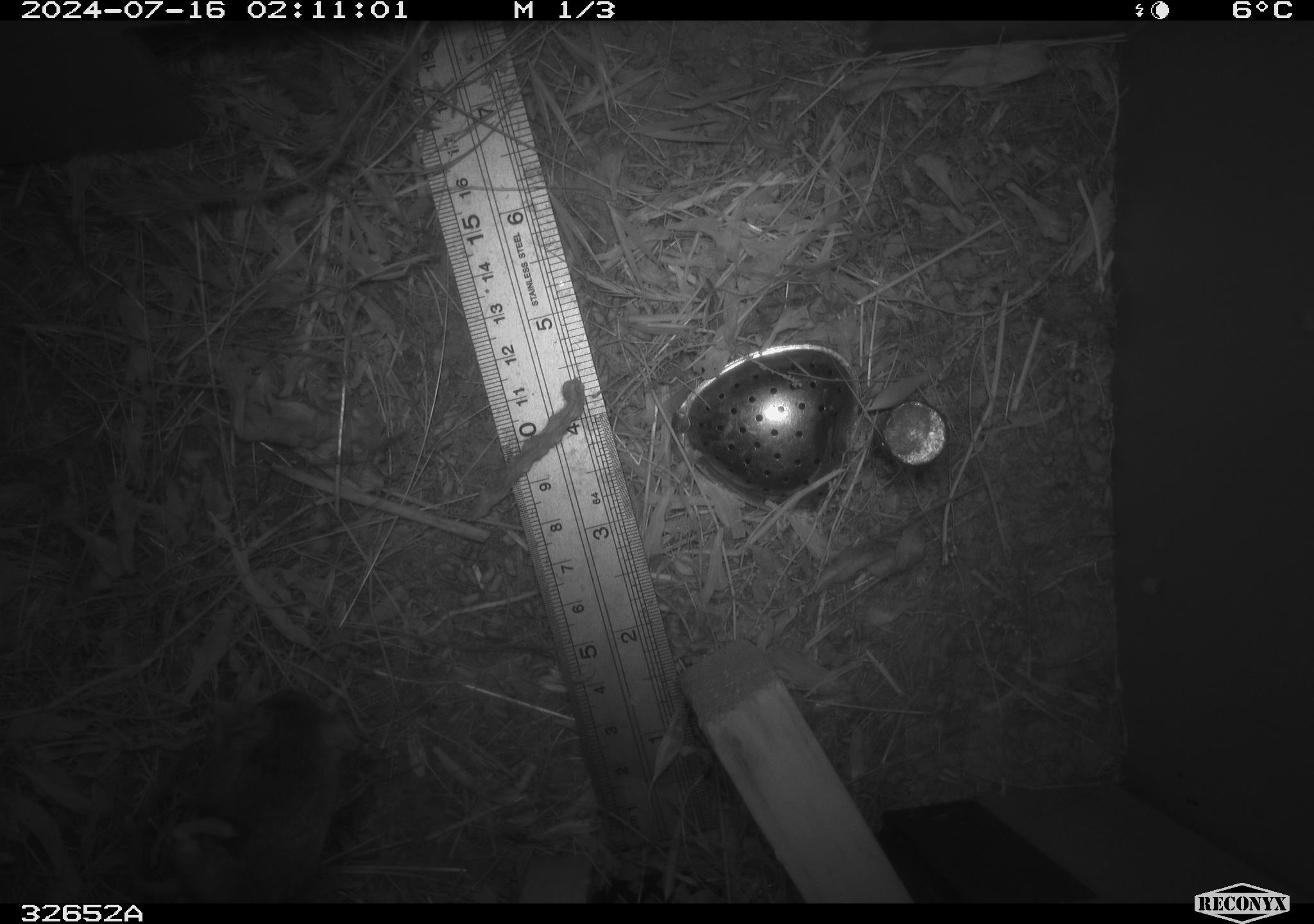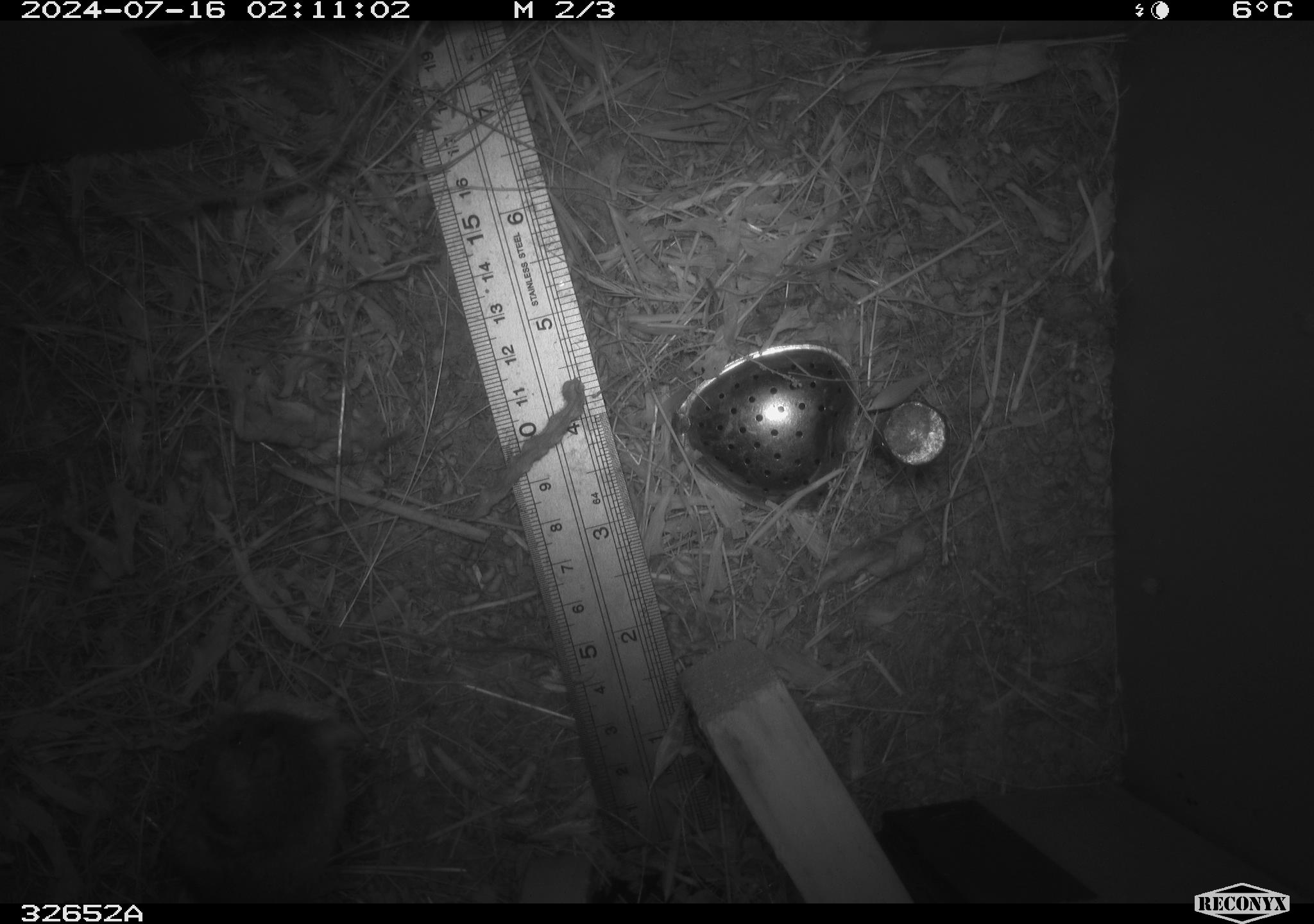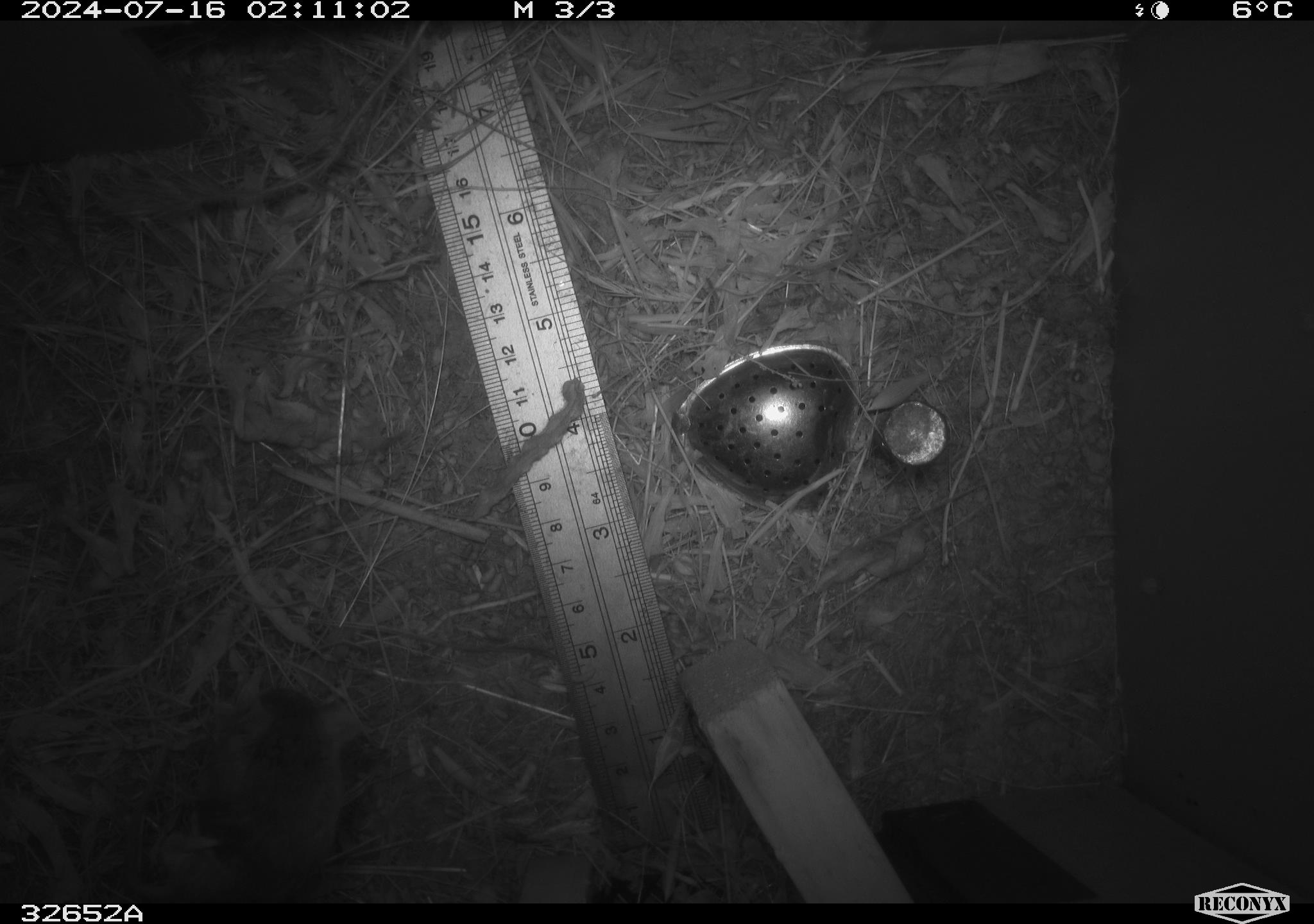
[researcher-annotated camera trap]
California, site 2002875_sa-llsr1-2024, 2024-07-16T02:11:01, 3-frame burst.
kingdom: Animalia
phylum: Chordata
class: Mammalia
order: Rodentia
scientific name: Rodentia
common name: mouse species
Mouse species (Rodentia).